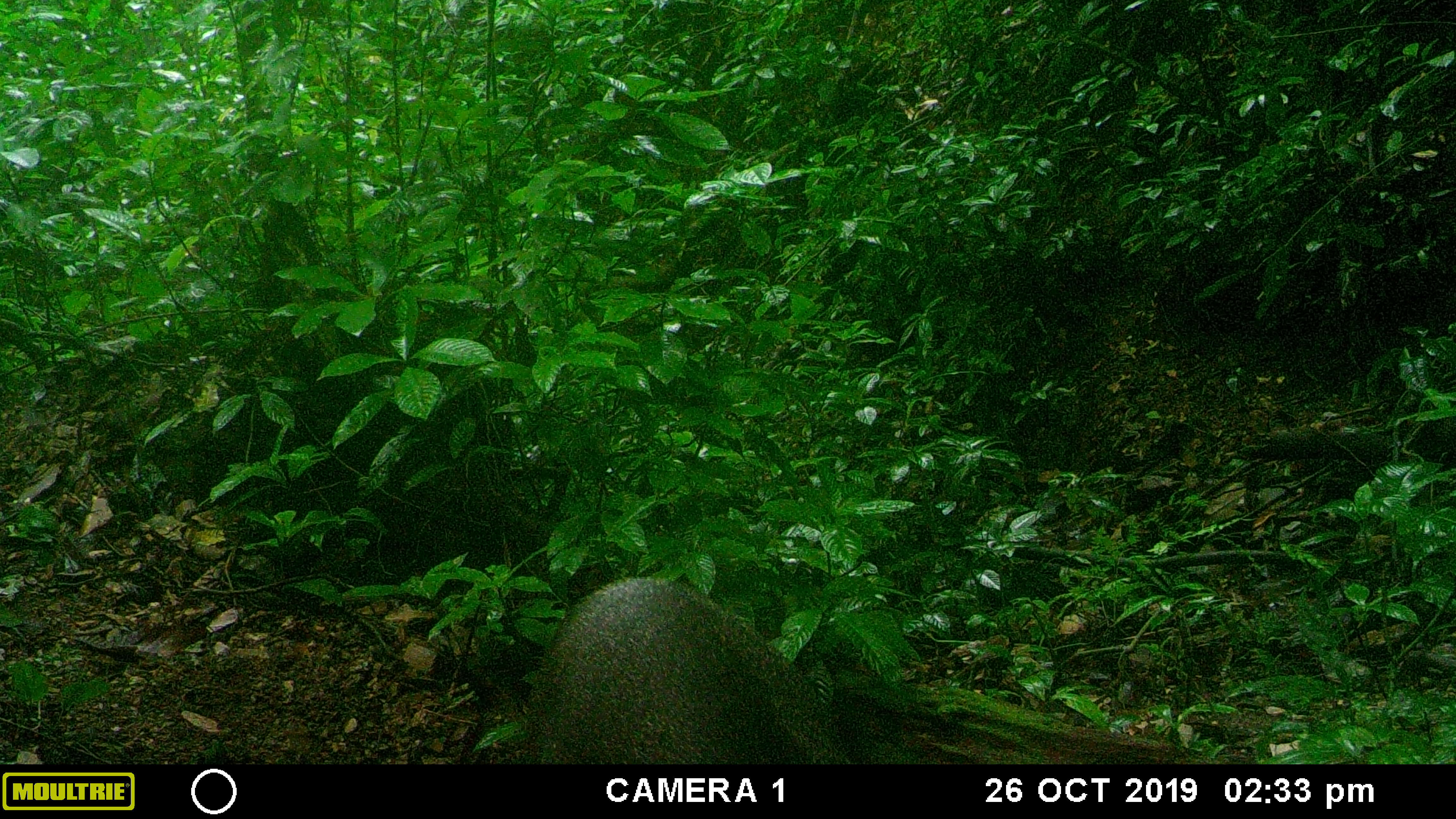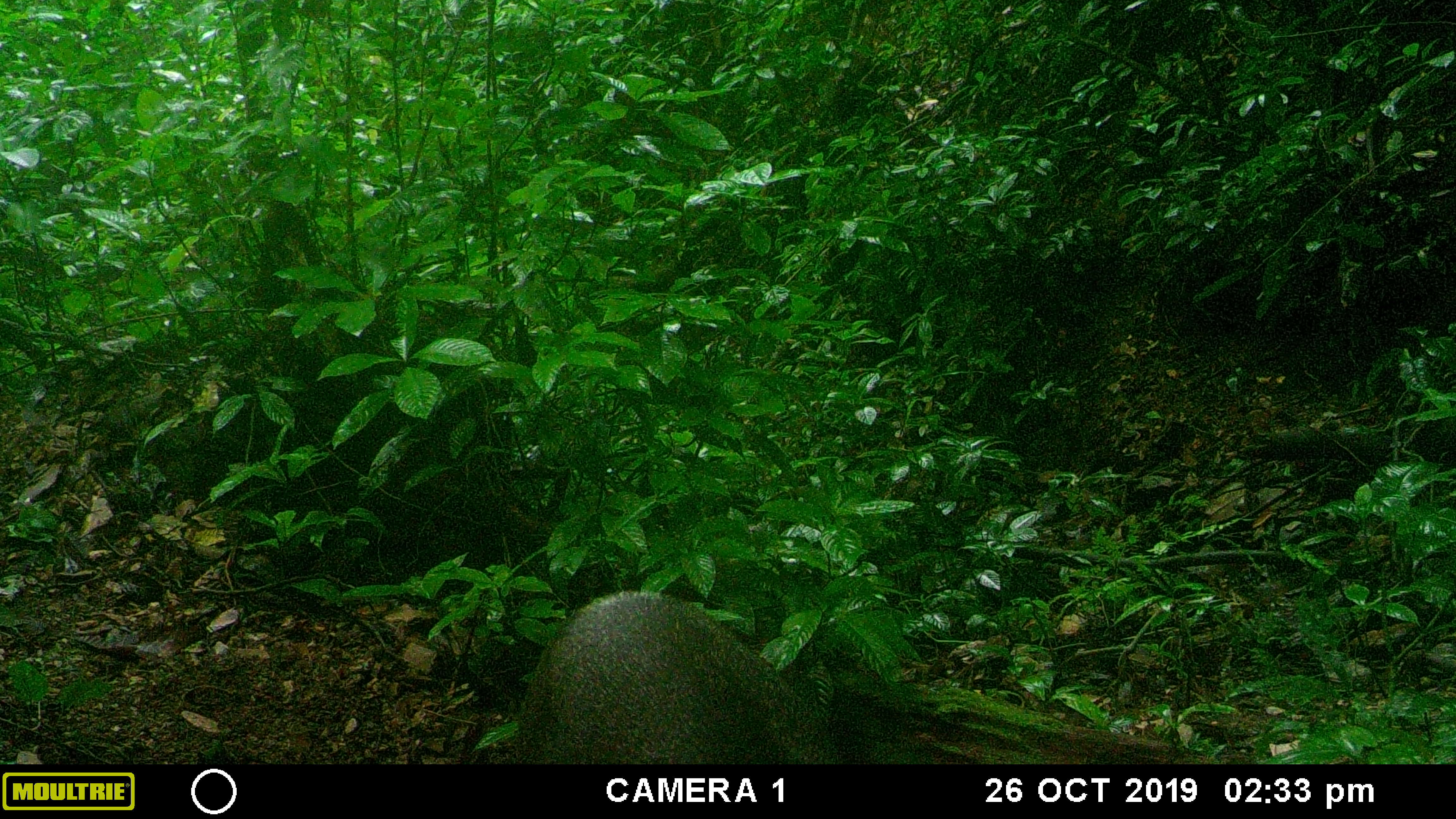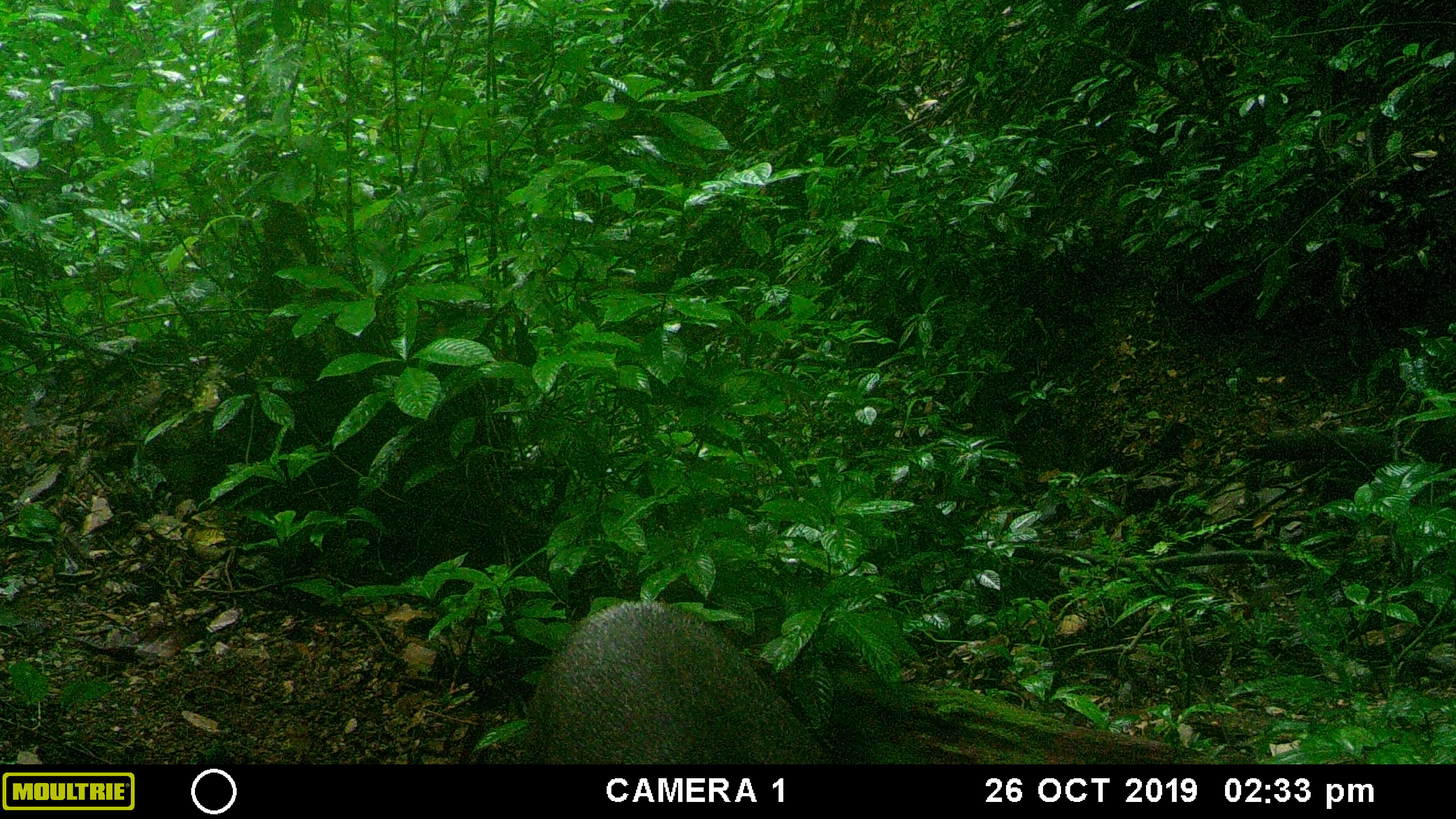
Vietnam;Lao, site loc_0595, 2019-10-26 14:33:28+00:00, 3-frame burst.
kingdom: Animalia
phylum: Chordata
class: Mammalia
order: Artiodactyla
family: Suidae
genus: Sus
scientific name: Sus scrofa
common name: eurasian wild pig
Eurasian wild pig (Sus scrofa). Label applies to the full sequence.